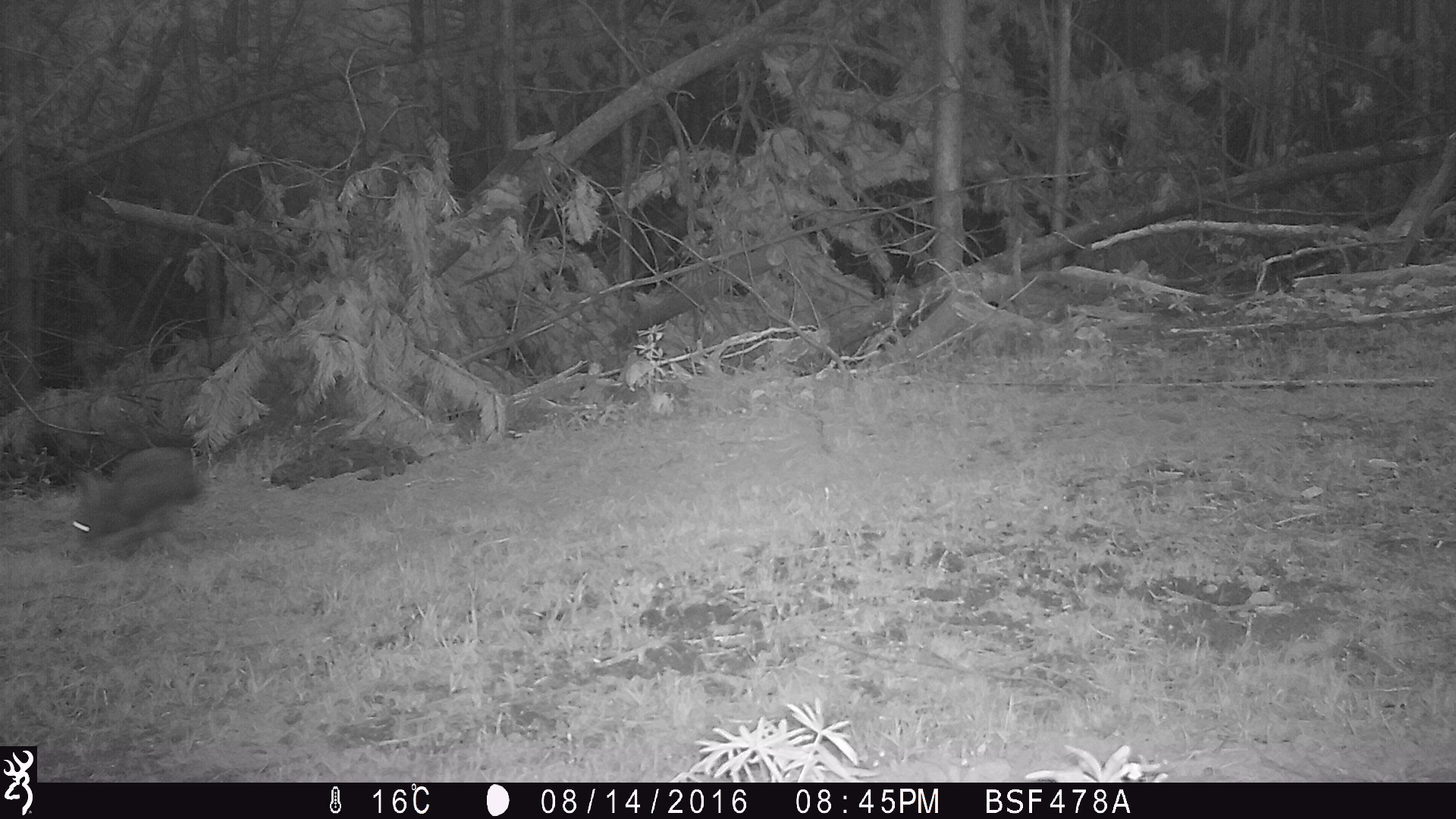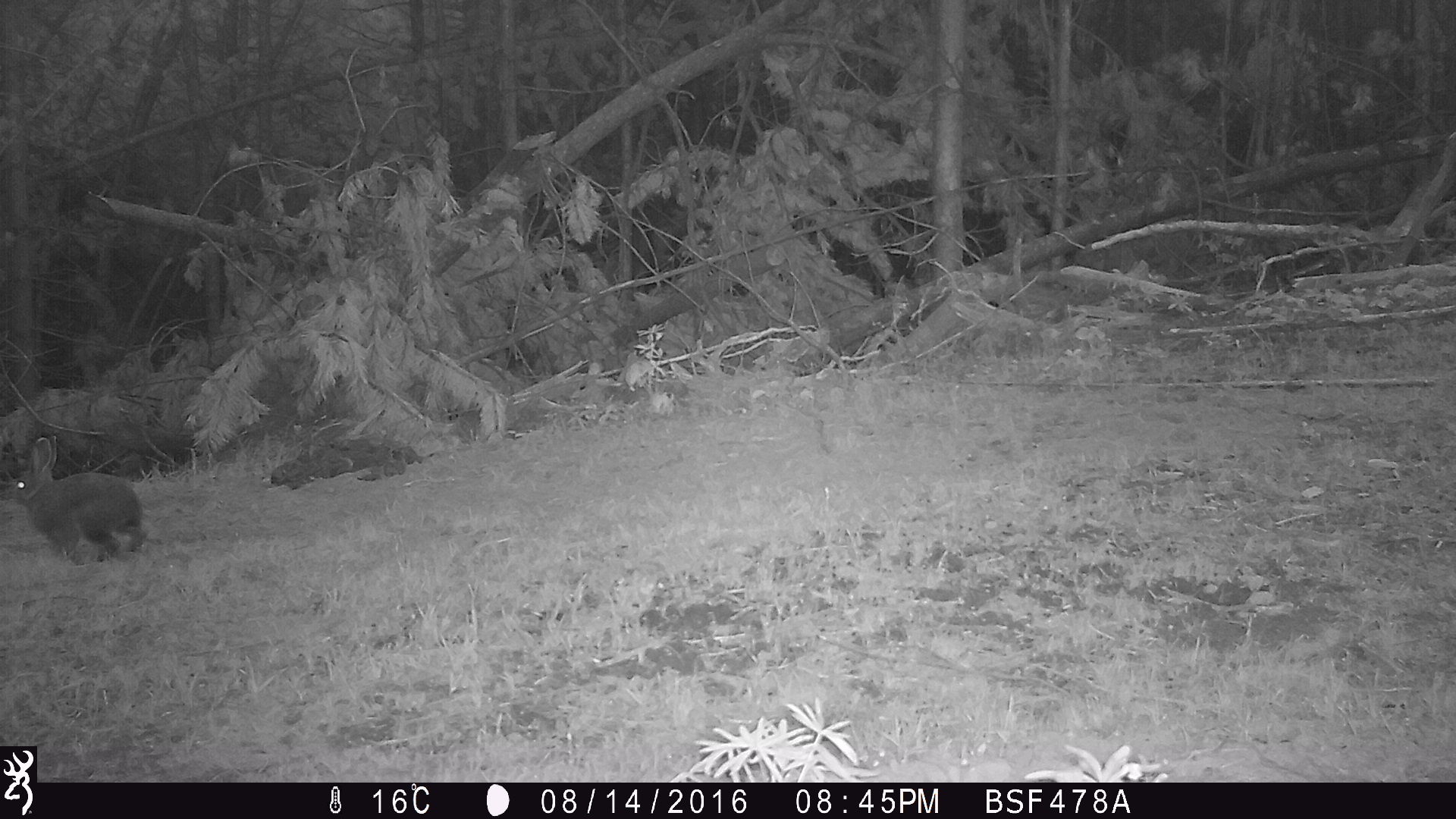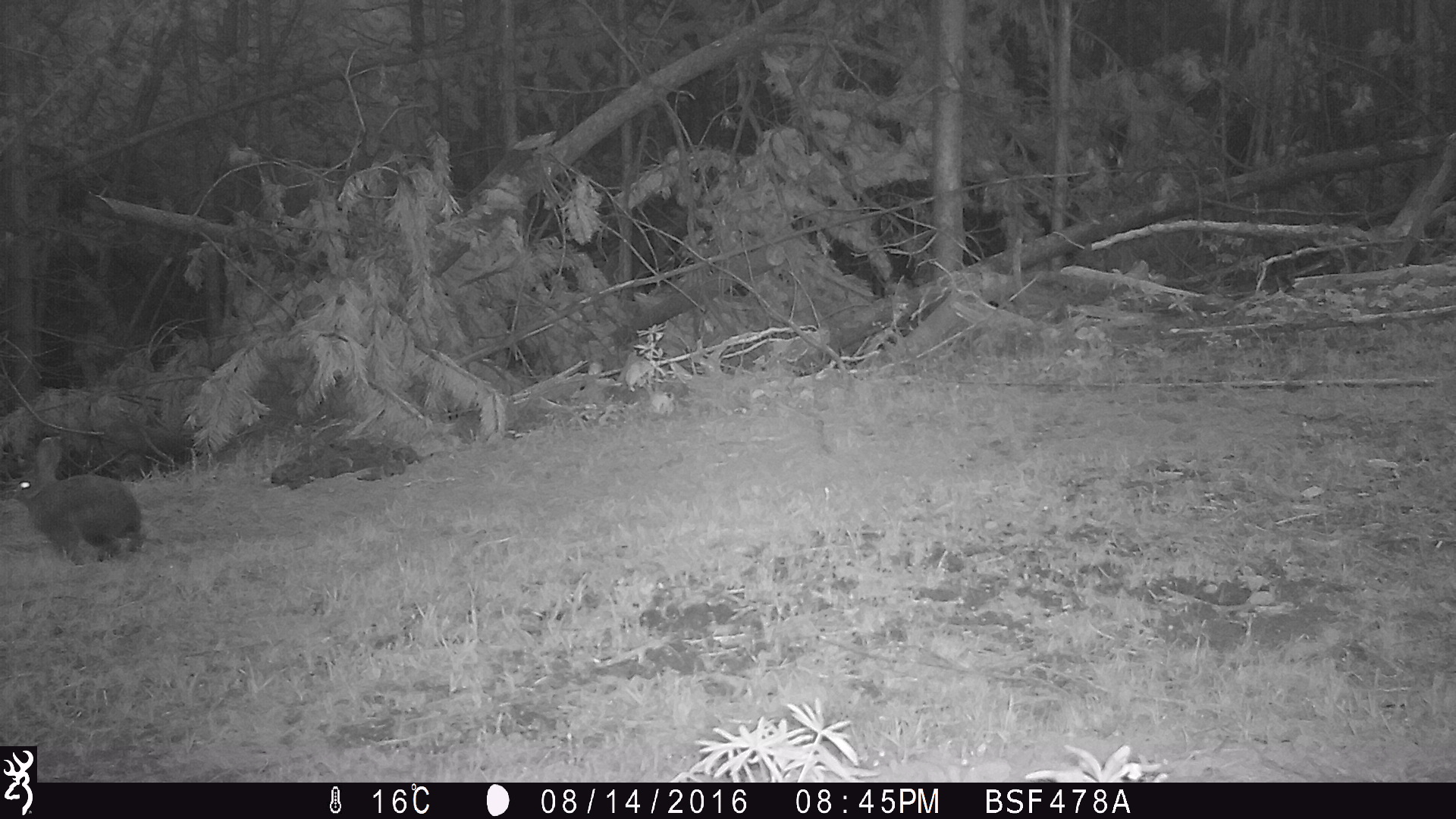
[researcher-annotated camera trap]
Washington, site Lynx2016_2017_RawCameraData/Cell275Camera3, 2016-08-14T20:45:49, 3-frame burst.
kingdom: Animalia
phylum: Chordata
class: Mammalia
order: Lagomorpha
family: Leporidae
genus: Lepus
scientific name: Lepus americanus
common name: snowshoe hare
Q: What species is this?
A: Lepus americanus (snowshoe hare).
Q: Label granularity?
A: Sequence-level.